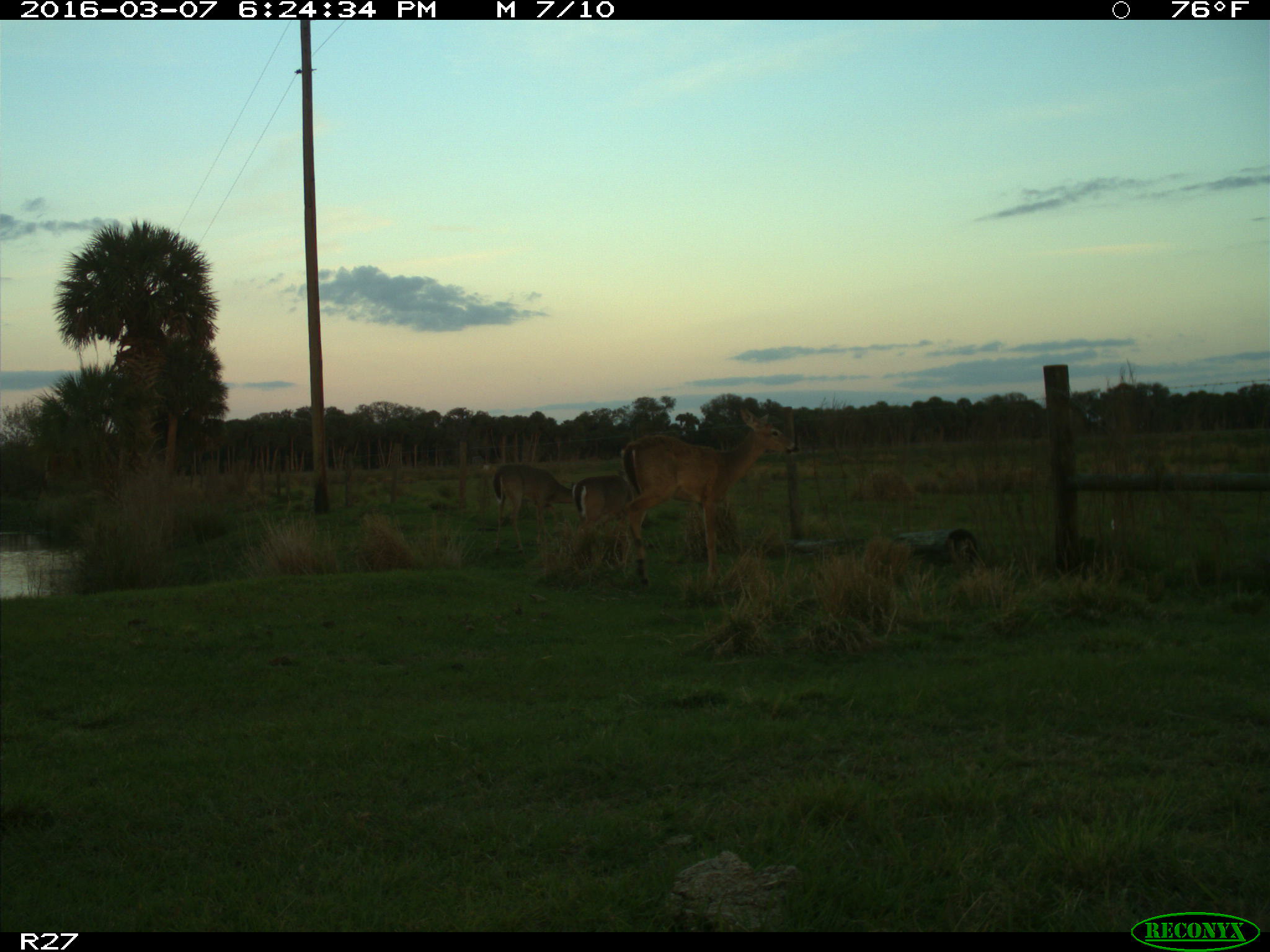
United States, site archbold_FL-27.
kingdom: Animalia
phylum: Chordata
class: Mammalia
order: Artiodactyla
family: Cervidae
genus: Odocoileus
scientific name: Odocoileus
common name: deer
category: unidentified deer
Unidentified deer (deer) (Odocoileus).